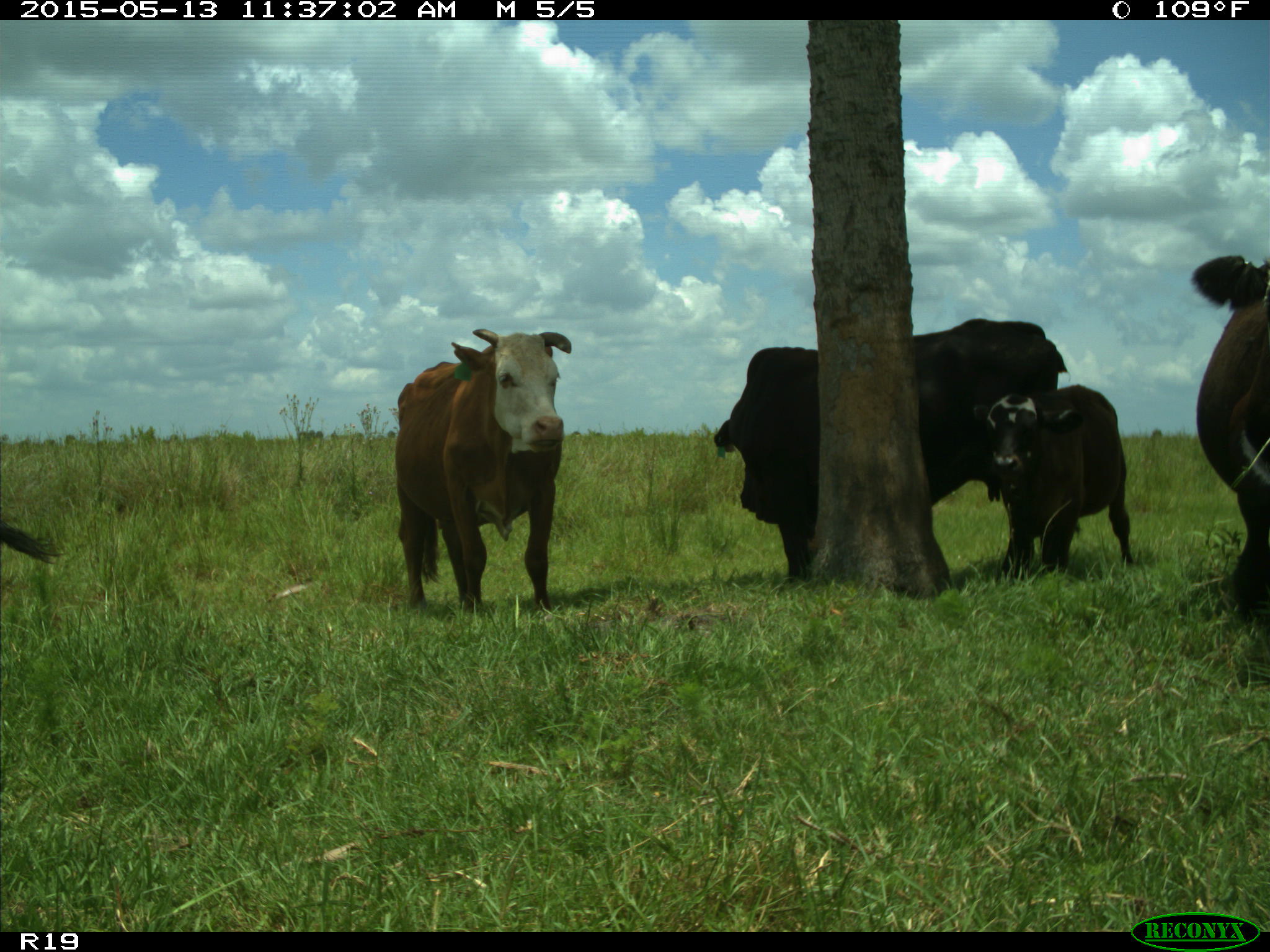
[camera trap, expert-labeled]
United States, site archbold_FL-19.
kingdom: Animalia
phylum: Chordata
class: Mammalia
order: Artiodactyla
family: Bovidae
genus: Bos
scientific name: Bos taurus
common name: domestic cow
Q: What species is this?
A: Bos taurus (domestic cow).